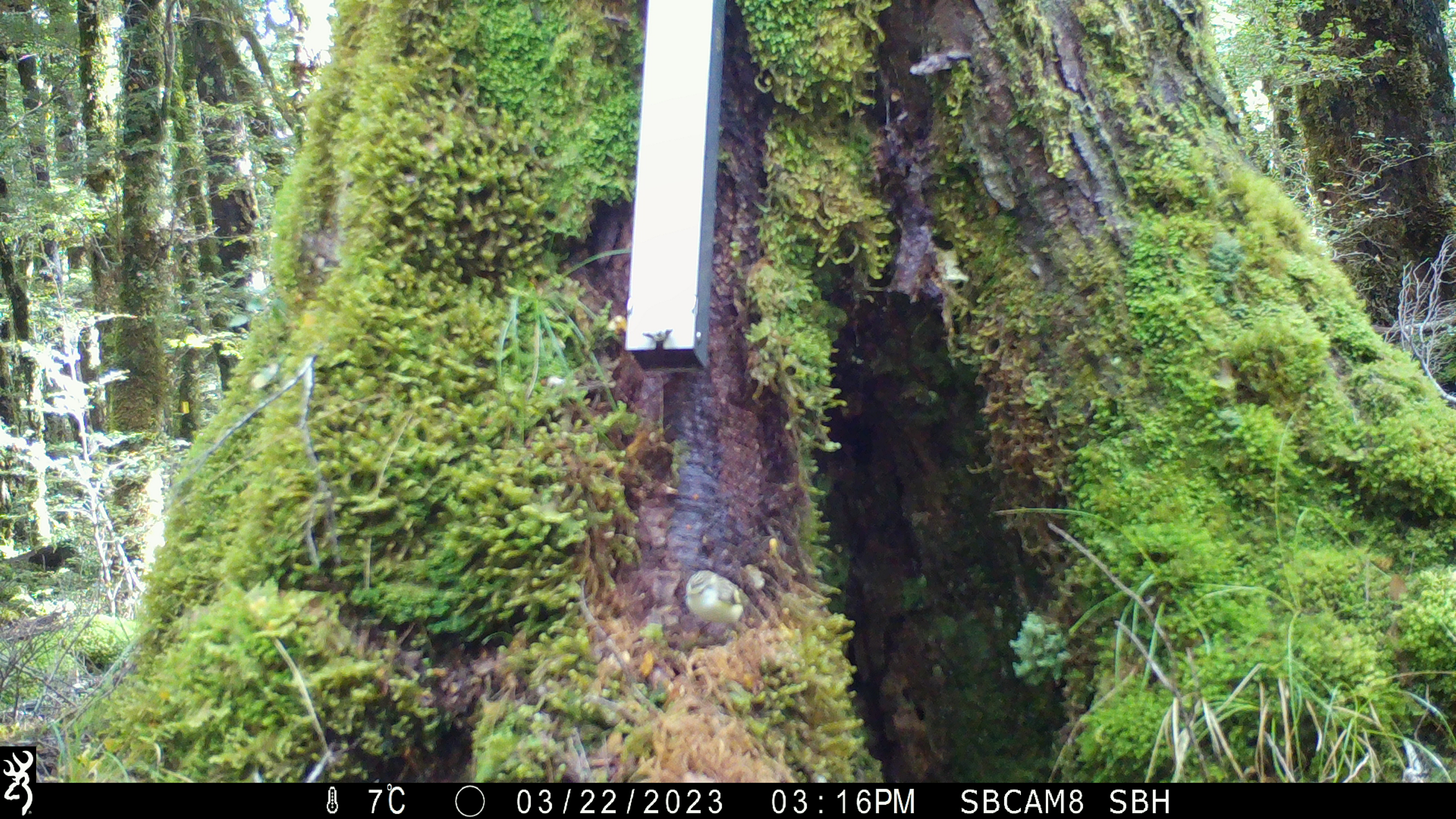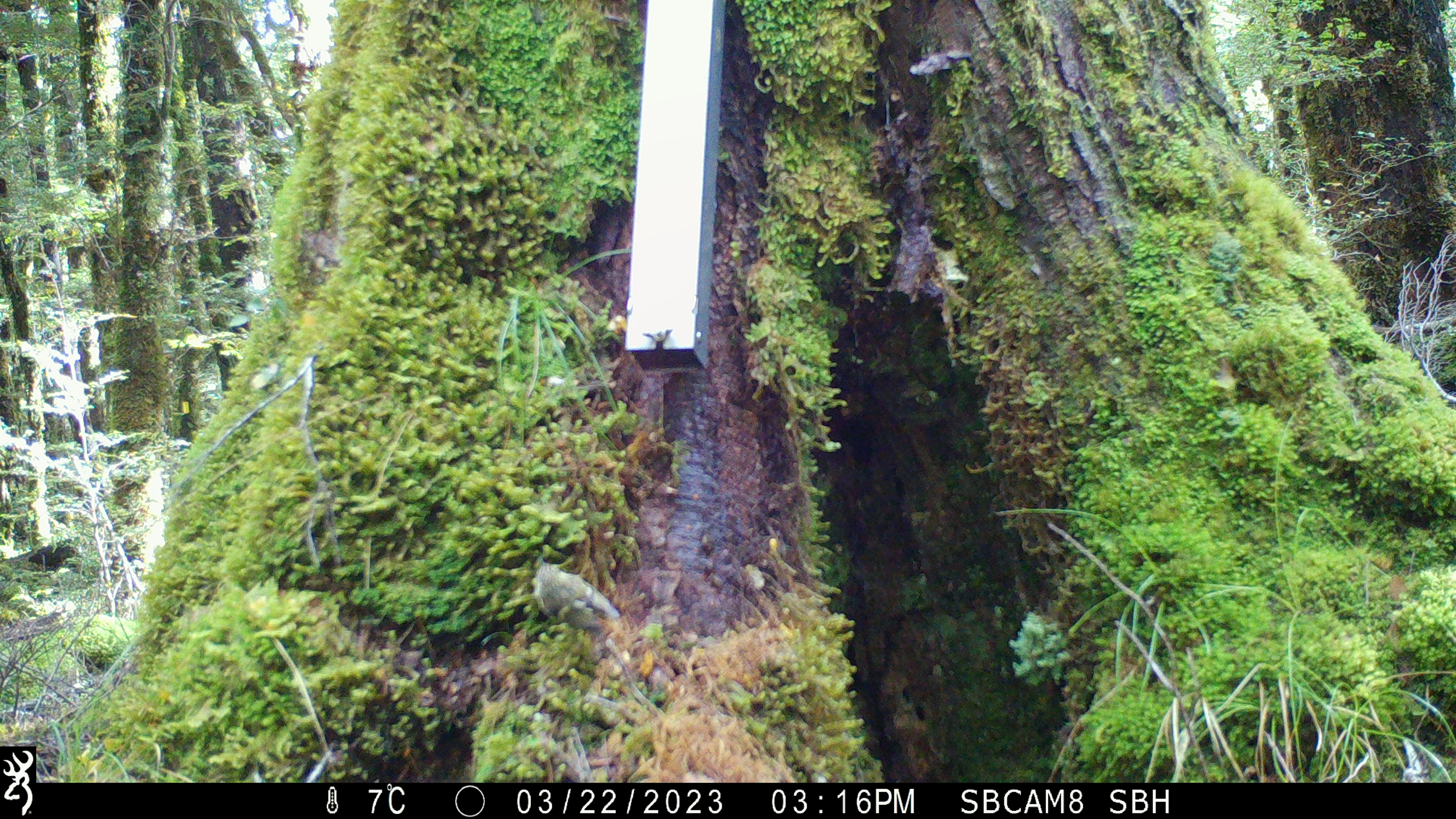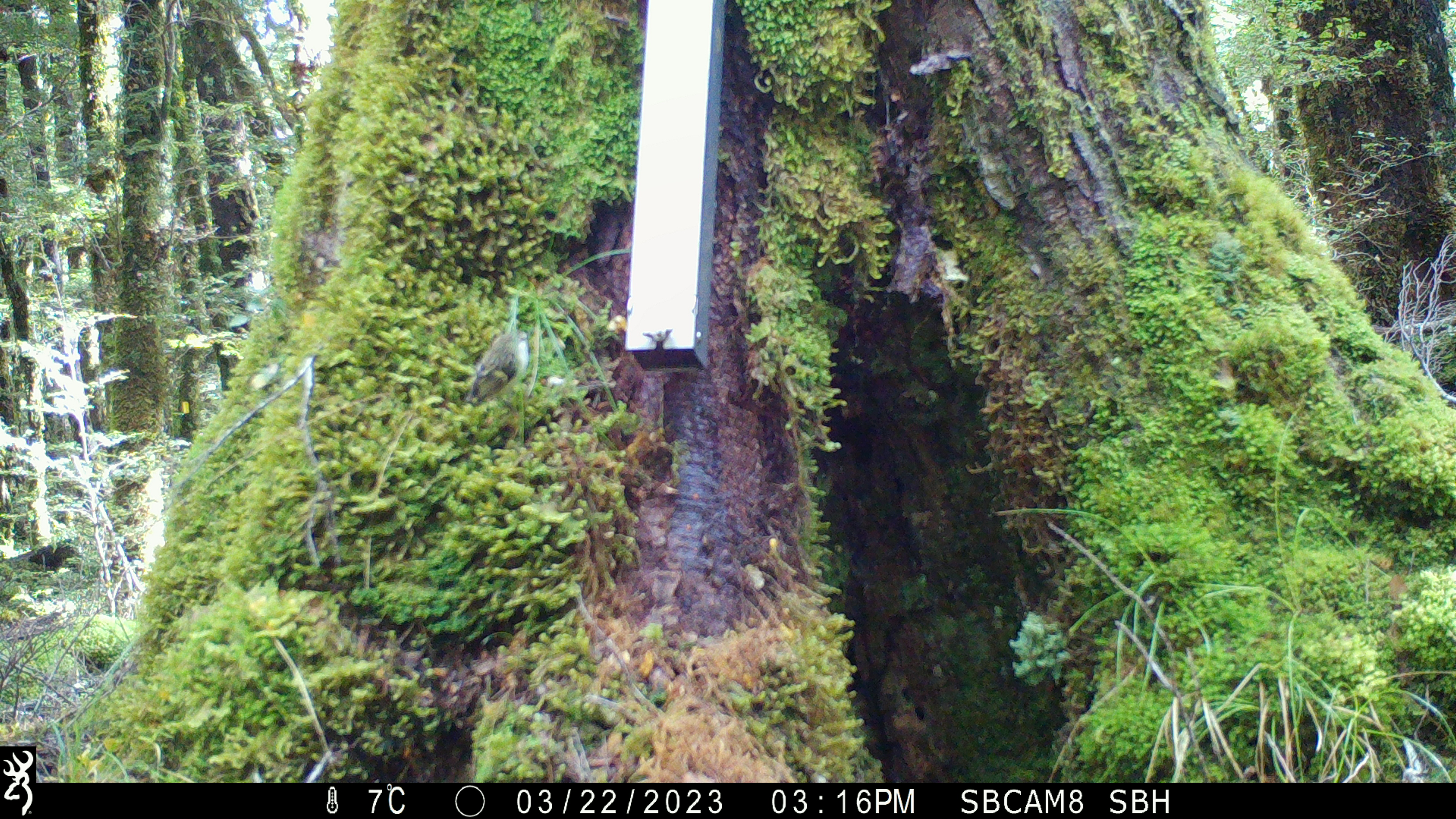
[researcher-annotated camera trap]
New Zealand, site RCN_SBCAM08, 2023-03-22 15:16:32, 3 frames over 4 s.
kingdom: Animalia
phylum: Chordata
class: Aves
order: Passeriformes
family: Acanthisittidae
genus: Acanthisitta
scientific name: Acanthisitta chloris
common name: rifleman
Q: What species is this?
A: Rifleman (Acanthisitta chloris).